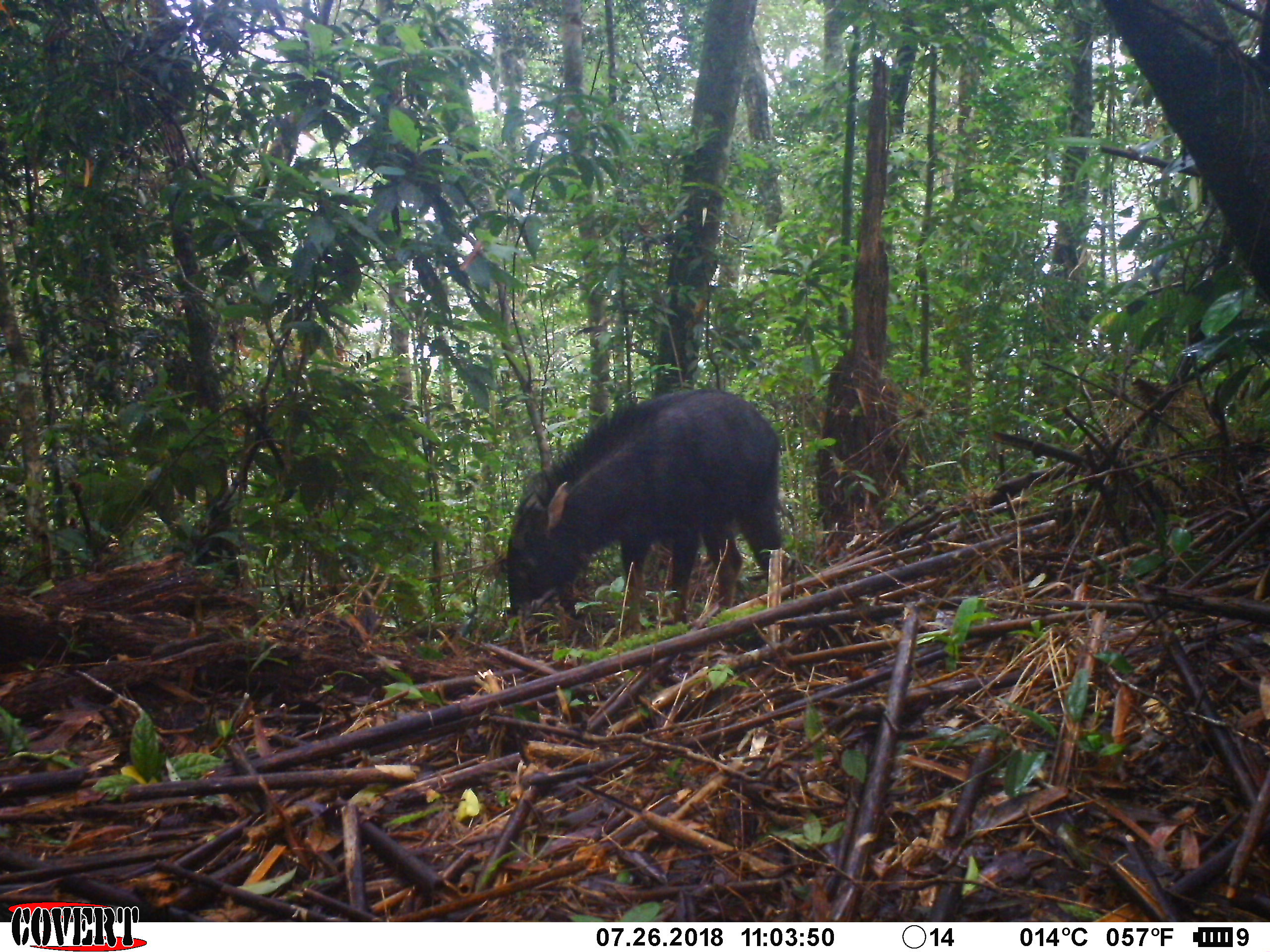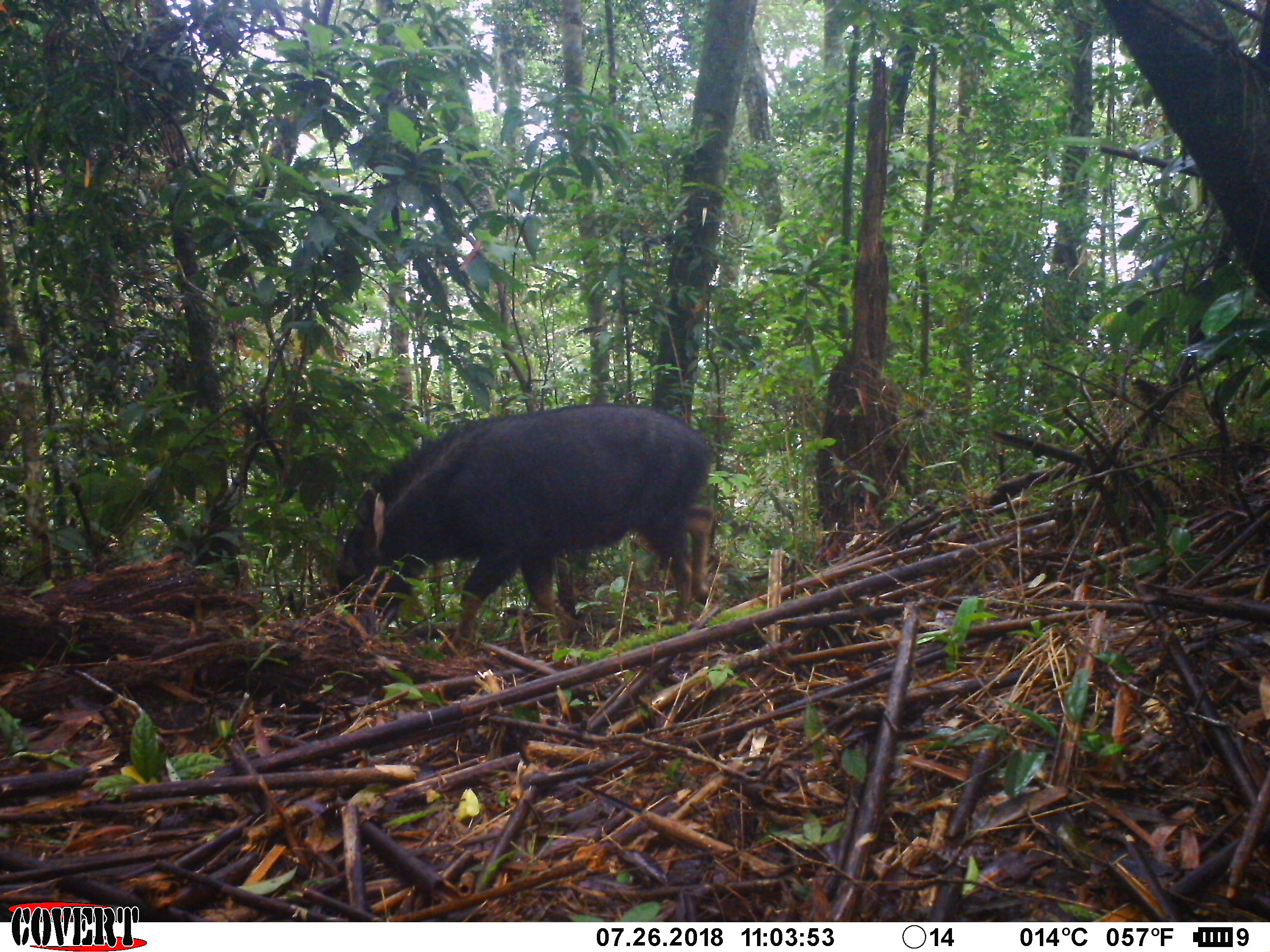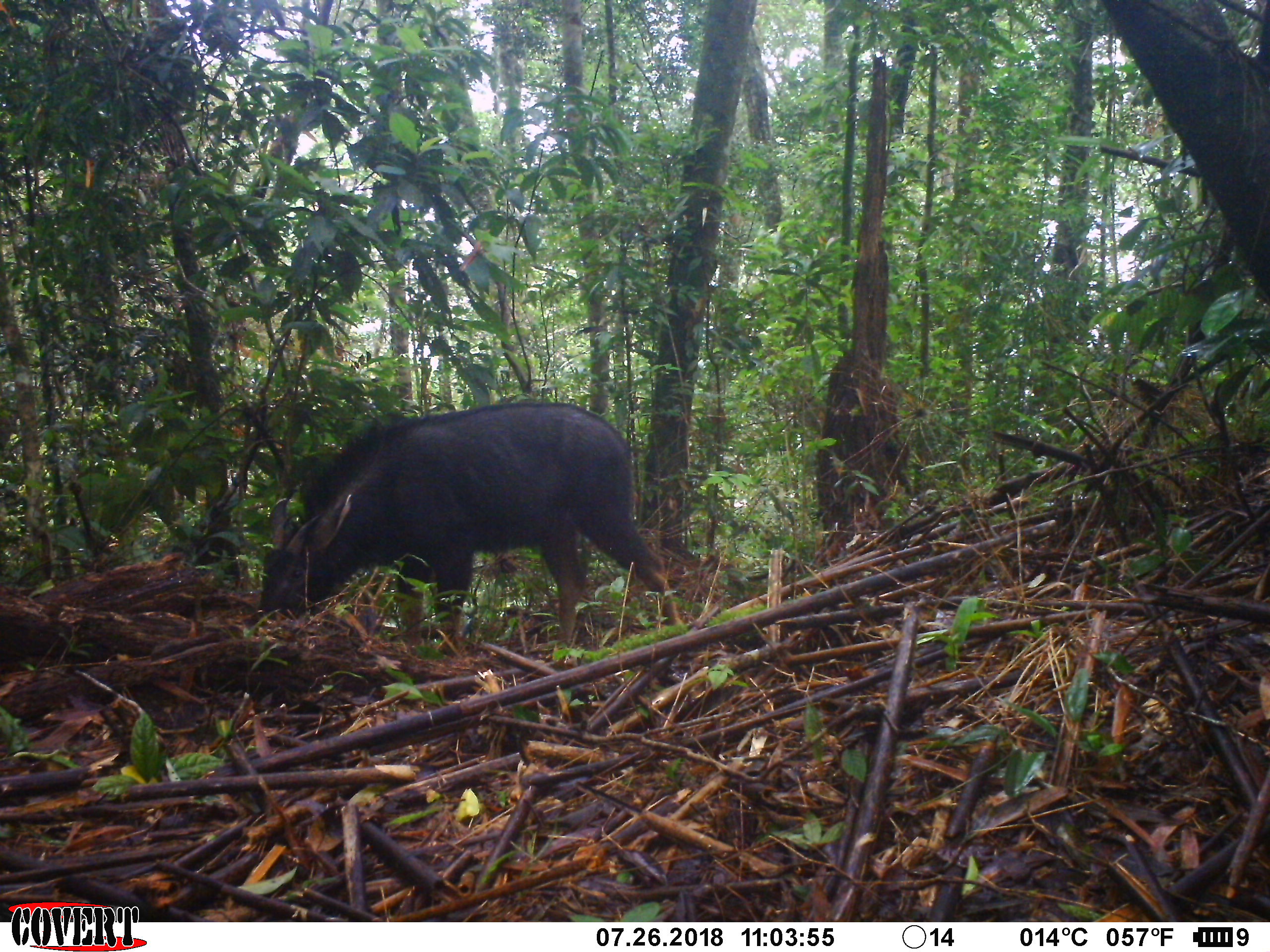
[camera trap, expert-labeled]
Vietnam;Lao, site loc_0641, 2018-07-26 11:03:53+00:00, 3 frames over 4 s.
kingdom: Animalia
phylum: Chordata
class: Mammalia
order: Artiodactyla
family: Bovidae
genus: Capricornis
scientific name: Capricornis sumatraensis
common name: chinese serow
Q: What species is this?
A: Chinese serow (Capricornis sumatraensis).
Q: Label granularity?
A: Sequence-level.